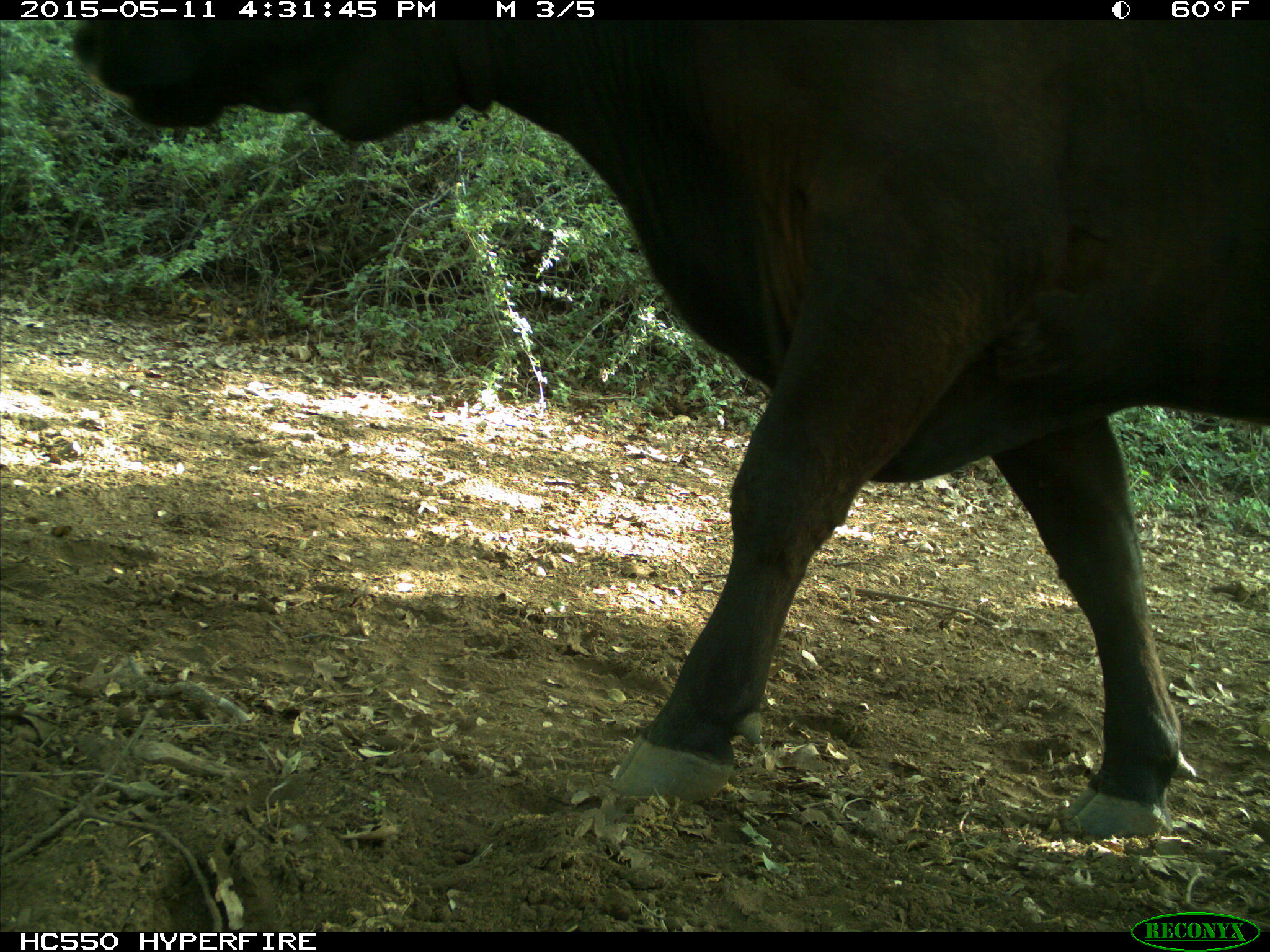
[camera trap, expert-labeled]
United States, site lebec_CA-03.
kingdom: Animalia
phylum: Chordata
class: Mammalia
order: Artiodactyla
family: Bovidae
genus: Bos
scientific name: Bos taurus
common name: domestic cow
Bos taurus (domestic cow).